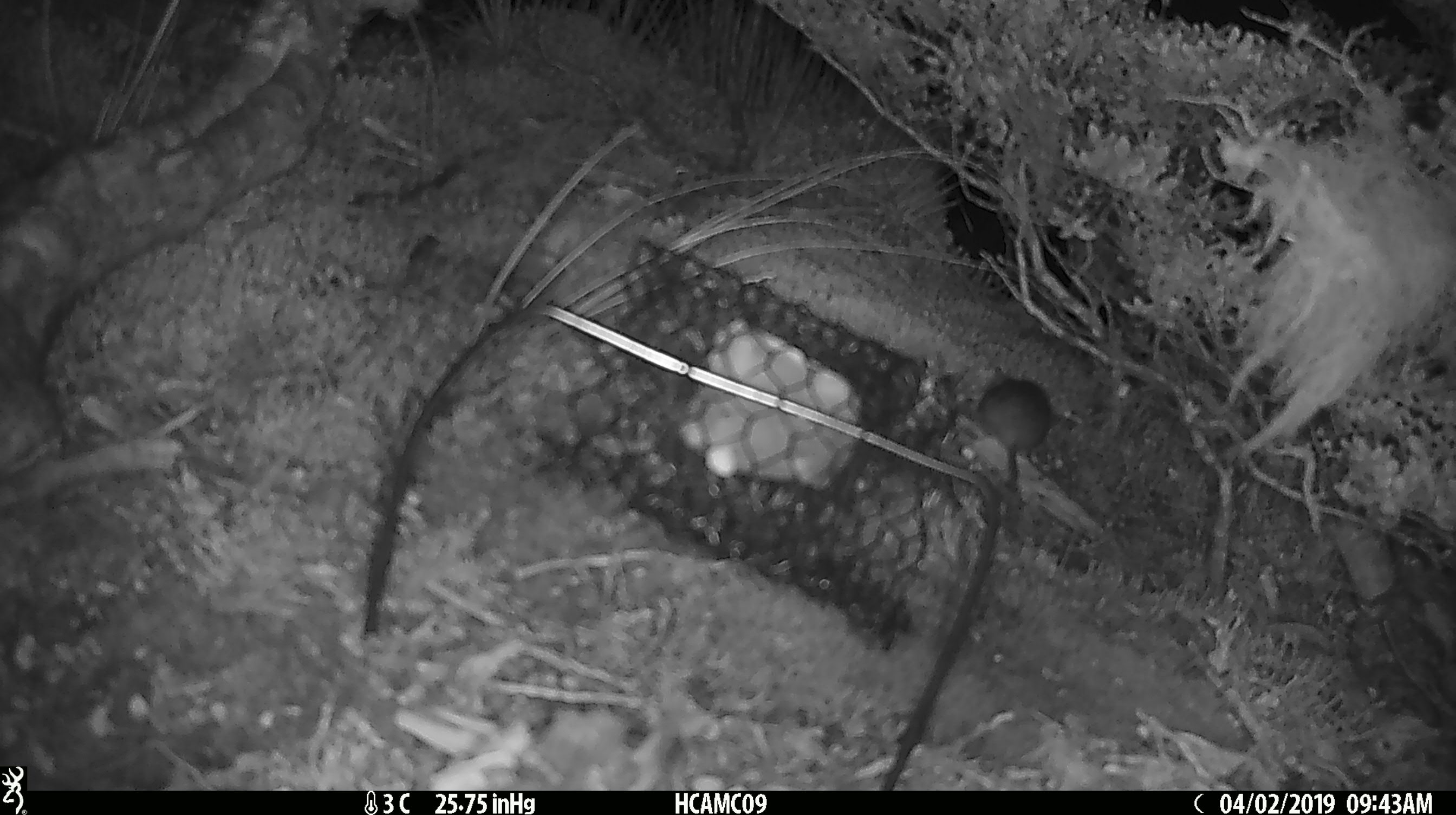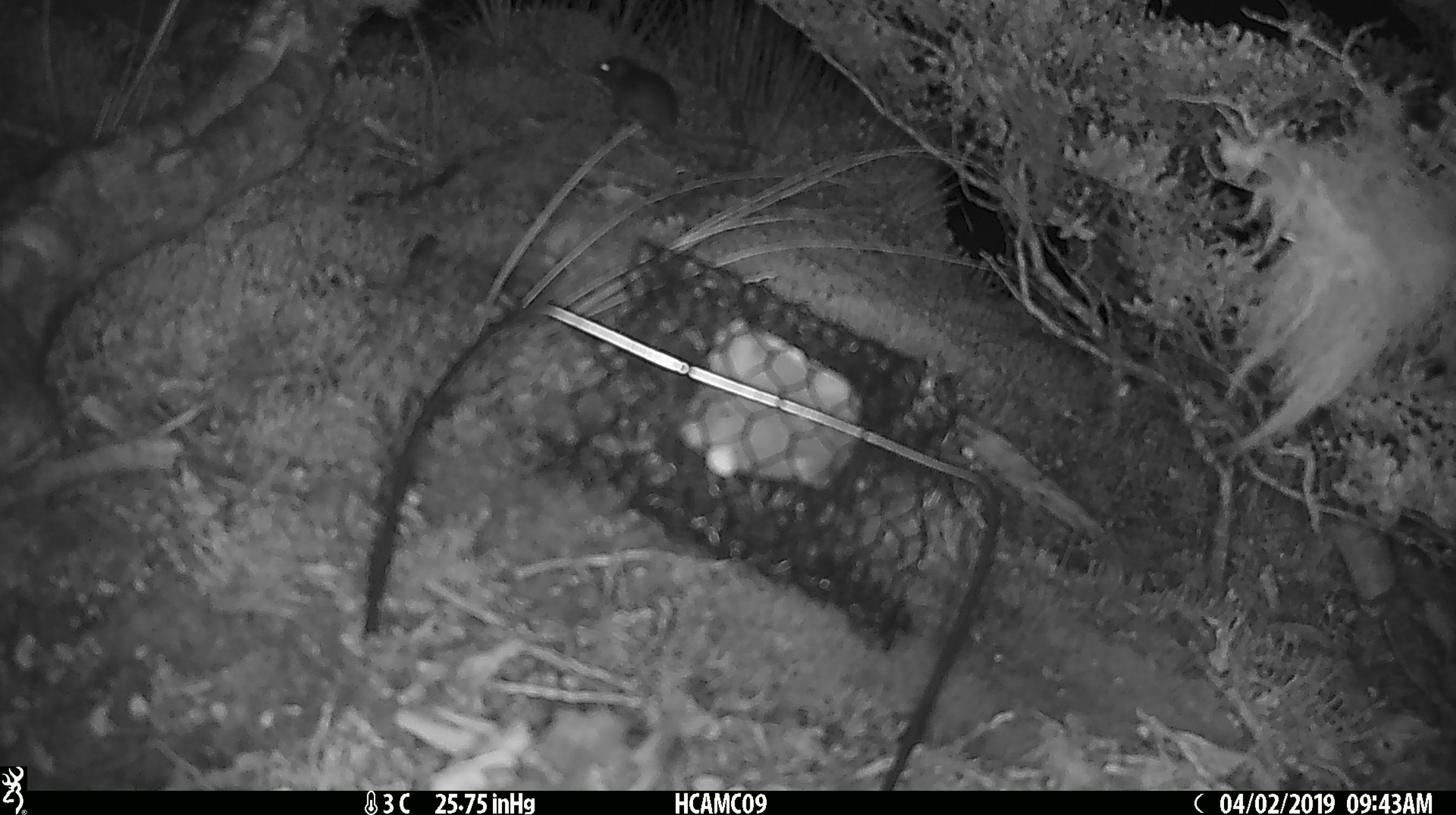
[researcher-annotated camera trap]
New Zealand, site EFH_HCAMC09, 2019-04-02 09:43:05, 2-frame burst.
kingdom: Animalia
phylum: Chordata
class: Mammalia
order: Rodentia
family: Muridae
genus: Mus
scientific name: Mus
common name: mouse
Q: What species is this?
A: Mouse (Mus).